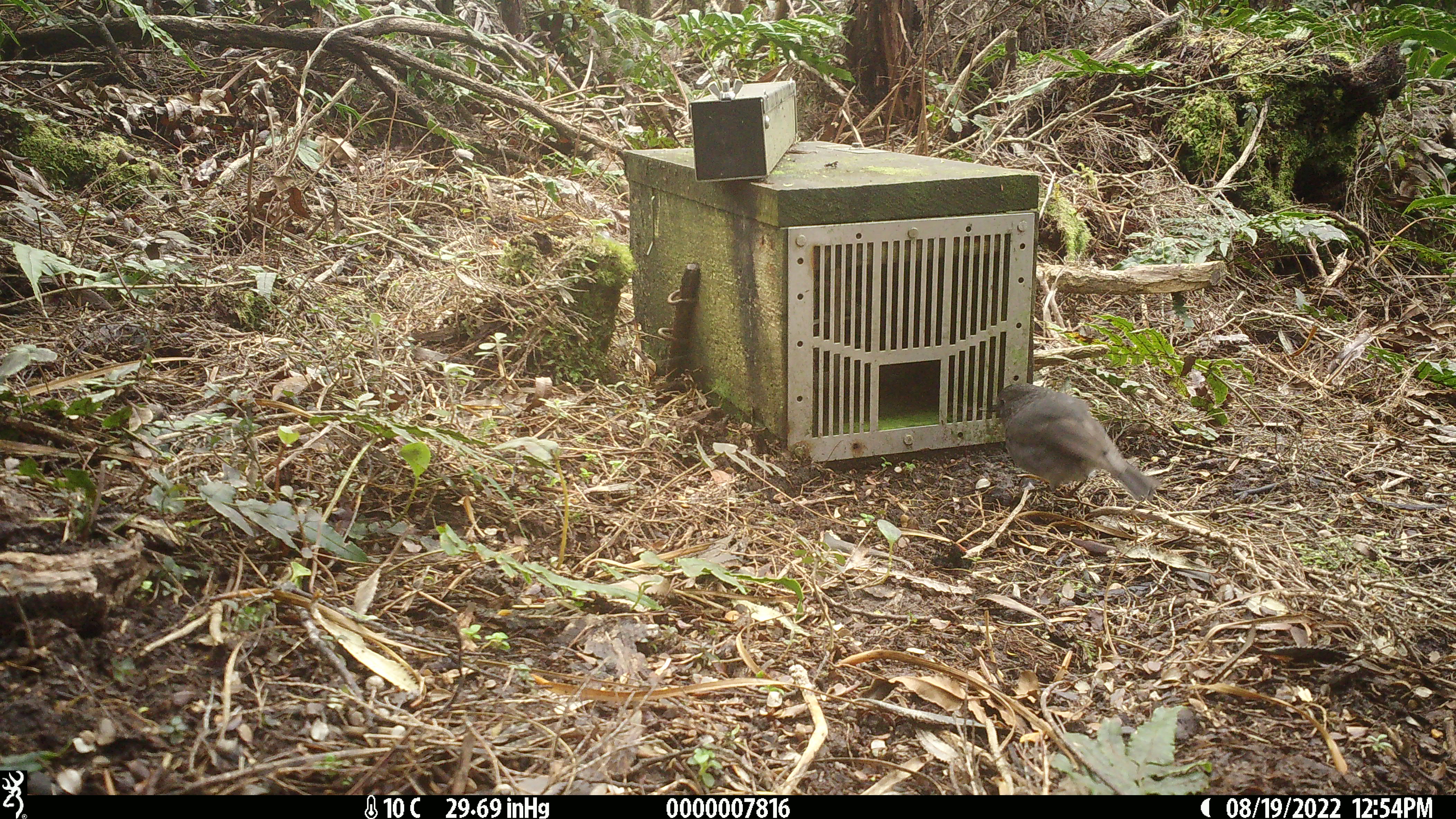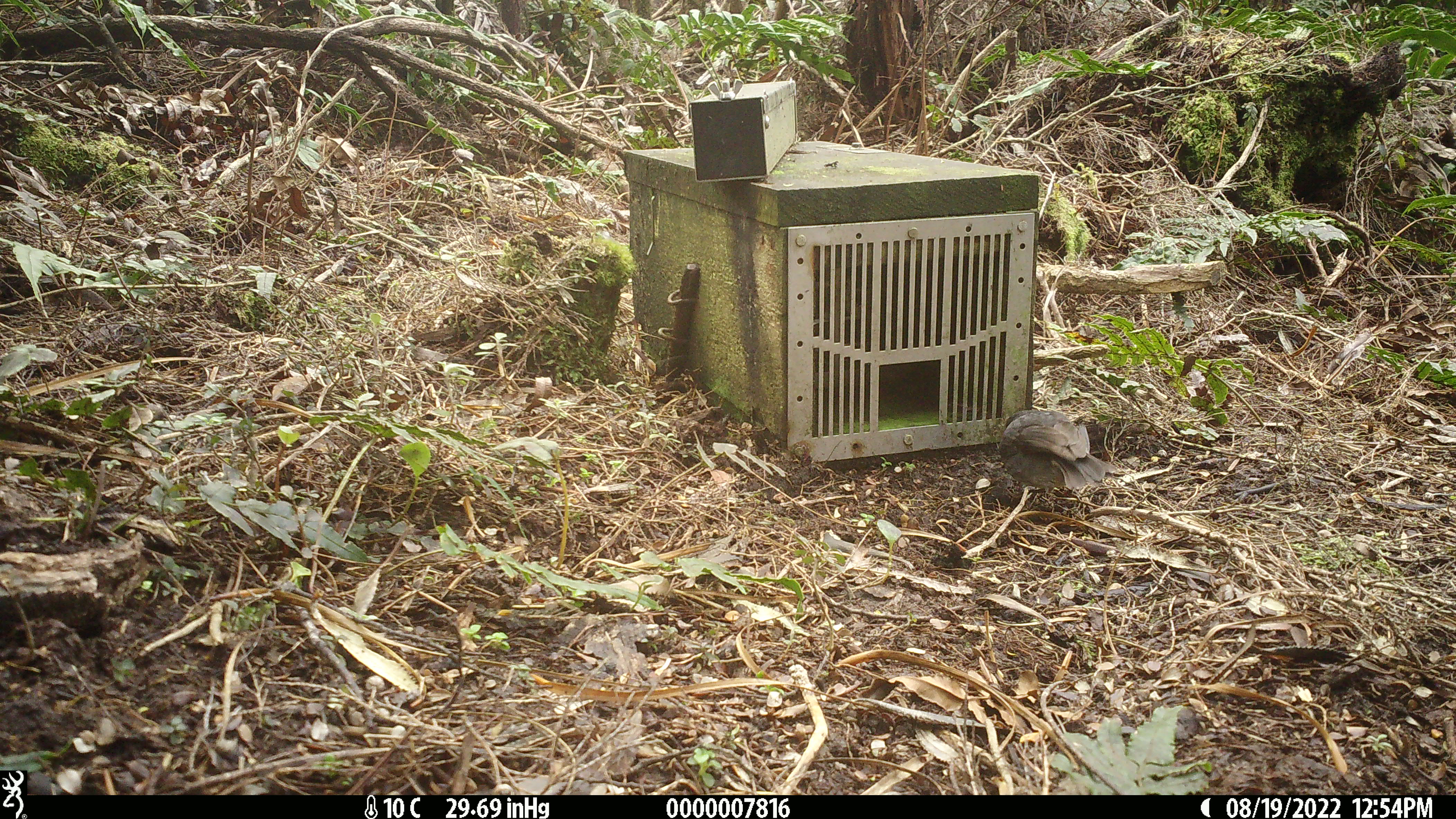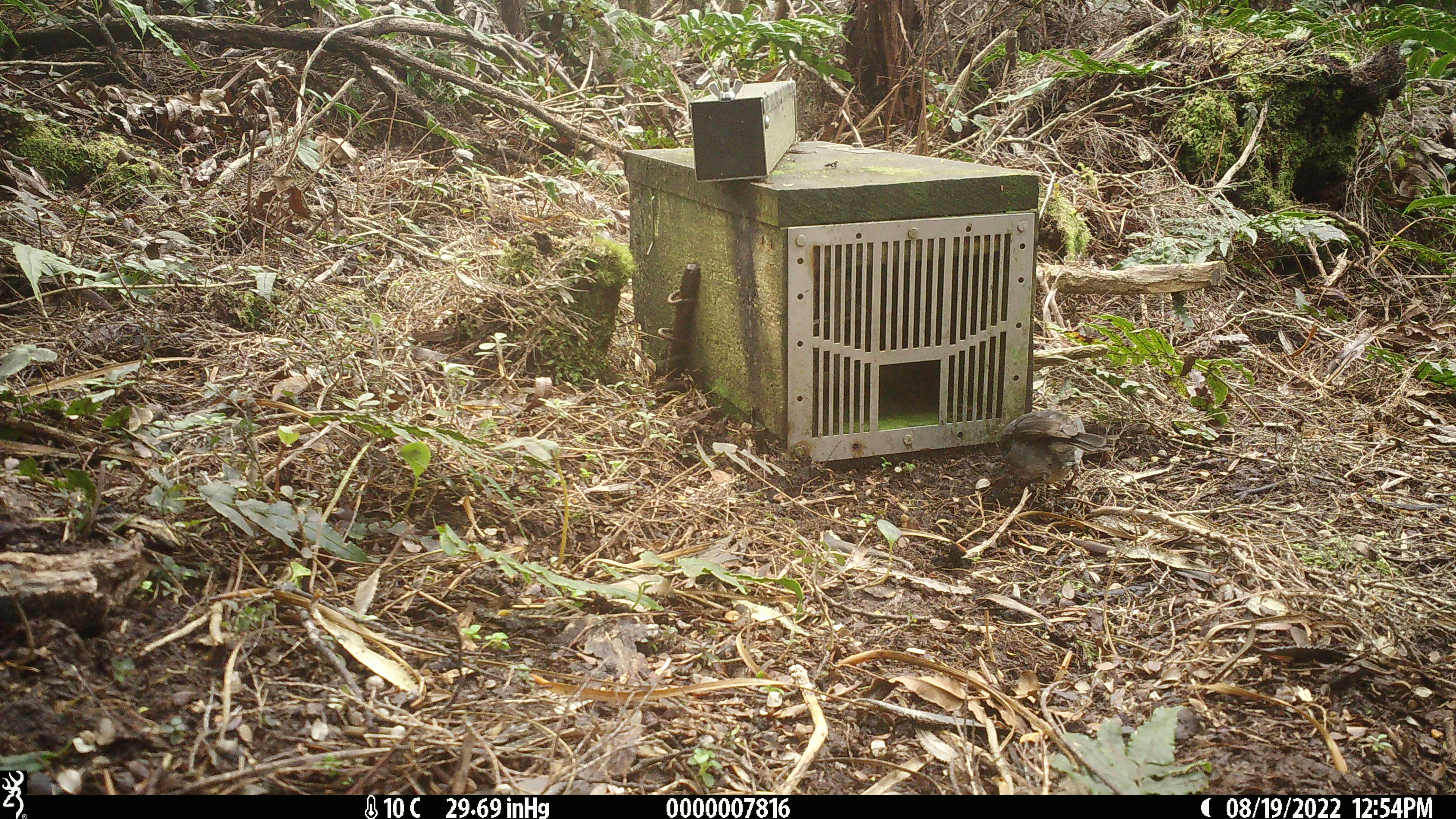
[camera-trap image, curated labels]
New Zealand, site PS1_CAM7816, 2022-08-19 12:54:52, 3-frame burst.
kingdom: Animalia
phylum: Chordata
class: Aves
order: Passeriformes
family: Petroicidae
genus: Petroica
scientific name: Petroica australis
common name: new zealand robin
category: robin